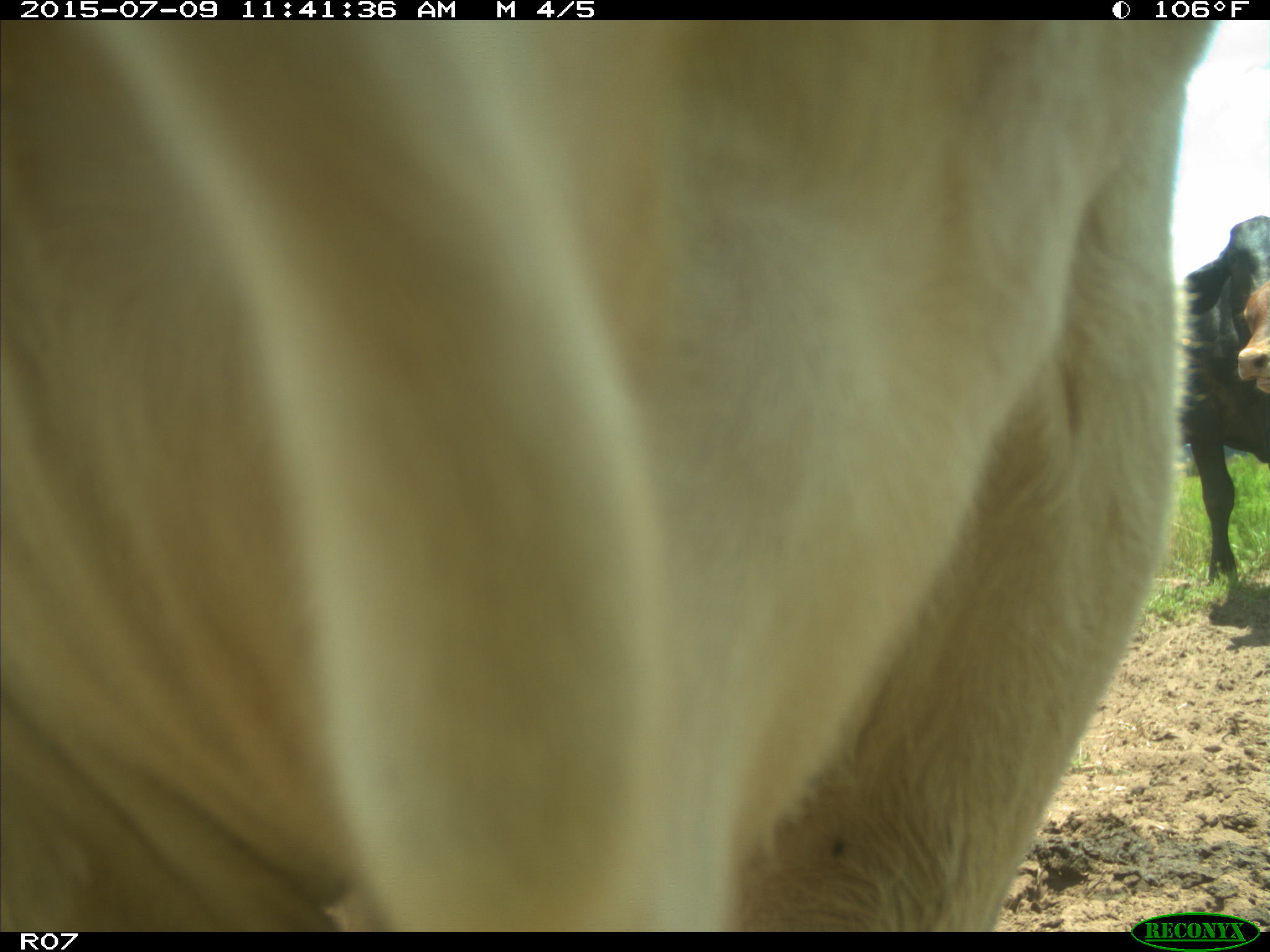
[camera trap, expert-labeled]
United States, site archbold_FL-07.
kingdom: Animalia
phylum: Chordata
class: Mammalia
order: Artiodactyla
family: Bovidae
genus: Bos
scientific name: Bos taurus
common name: domestic cow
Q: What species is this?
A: Bos taurus (domestic cow).